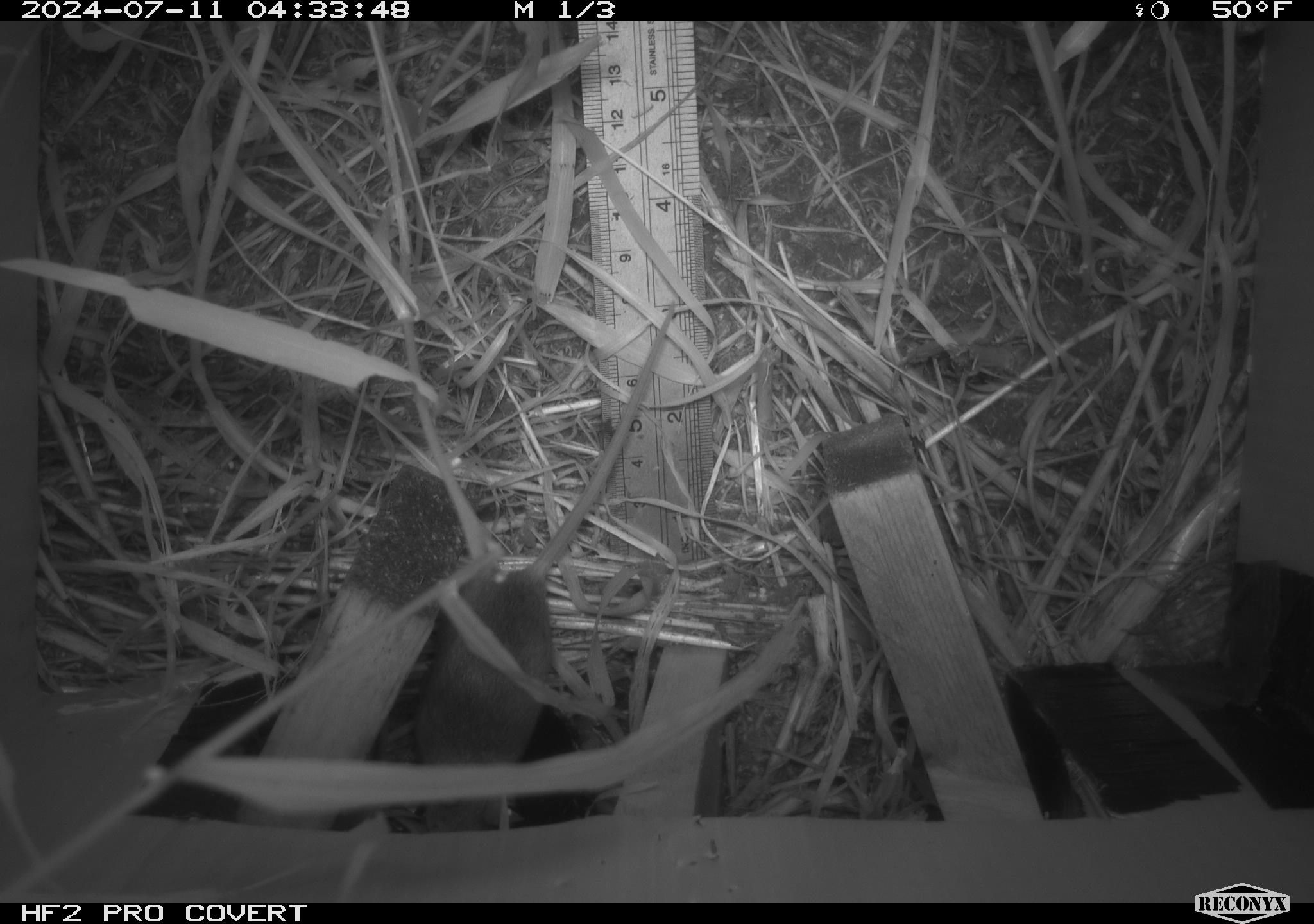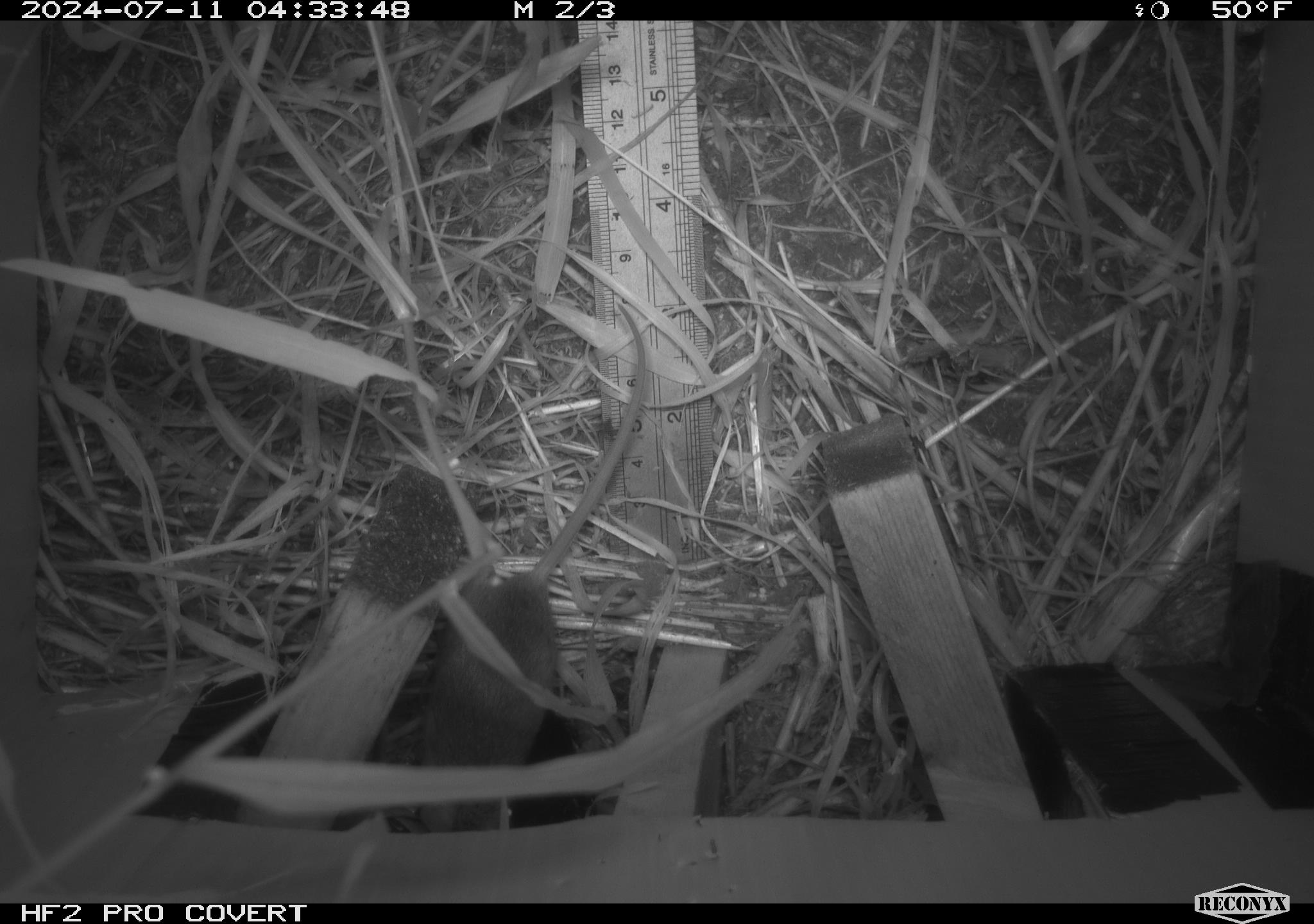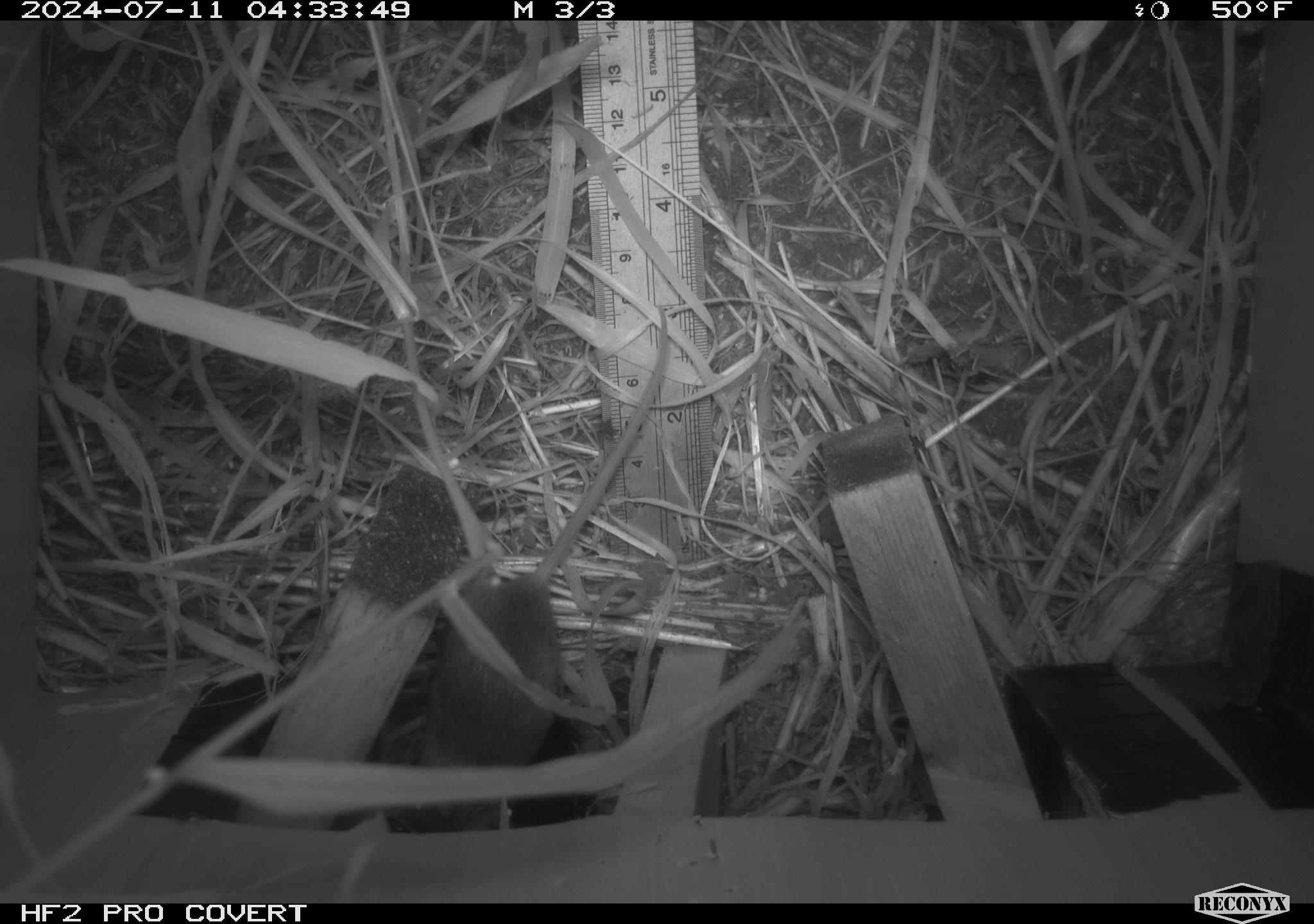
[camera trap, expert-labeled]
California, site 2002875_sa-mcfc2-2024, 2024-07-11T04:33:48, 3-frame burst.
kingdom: Animalia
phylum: Chordata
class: Mammalia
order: Rodentia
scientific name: Rodentia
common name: rodent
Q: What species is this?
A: Rodent (Rodentia).